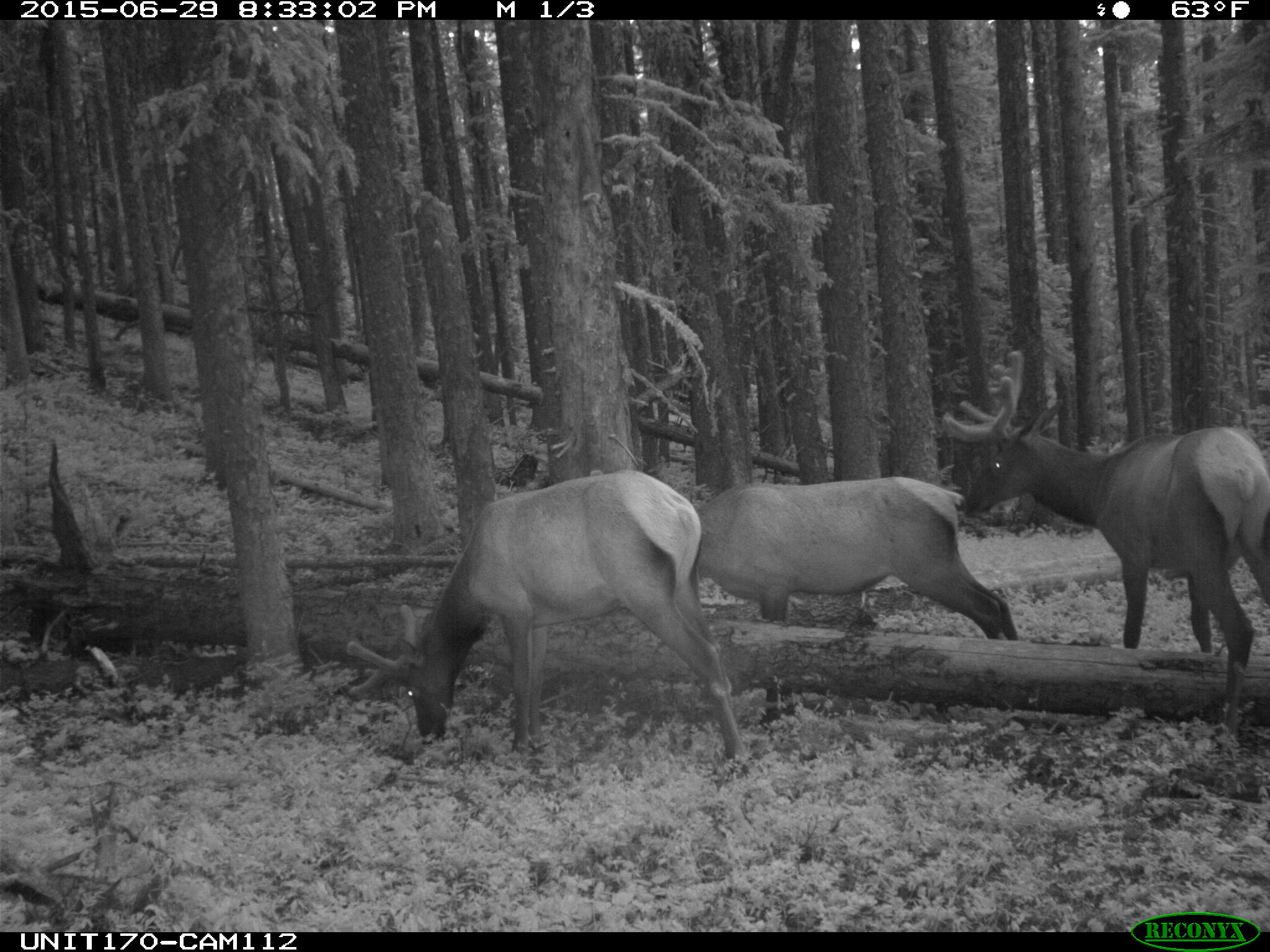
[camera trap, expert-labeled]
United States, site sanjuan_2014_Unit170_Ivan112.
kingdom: Animalia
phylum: Chordata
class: Mammalia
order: Artiodactyla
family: Cervidae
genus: Cervus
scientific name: Cervus elaphus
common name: red deer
Cervus elaphus (red deer).